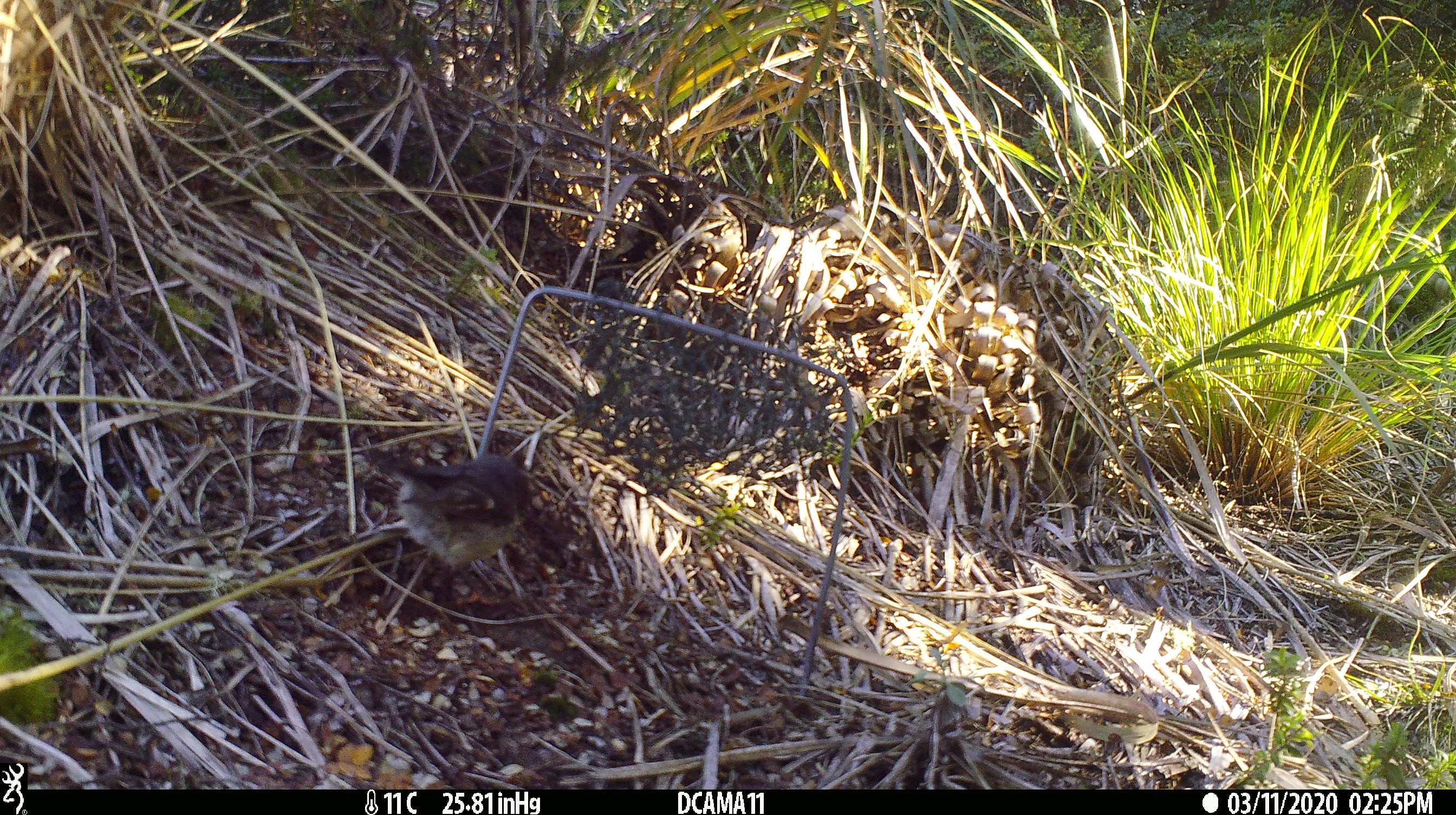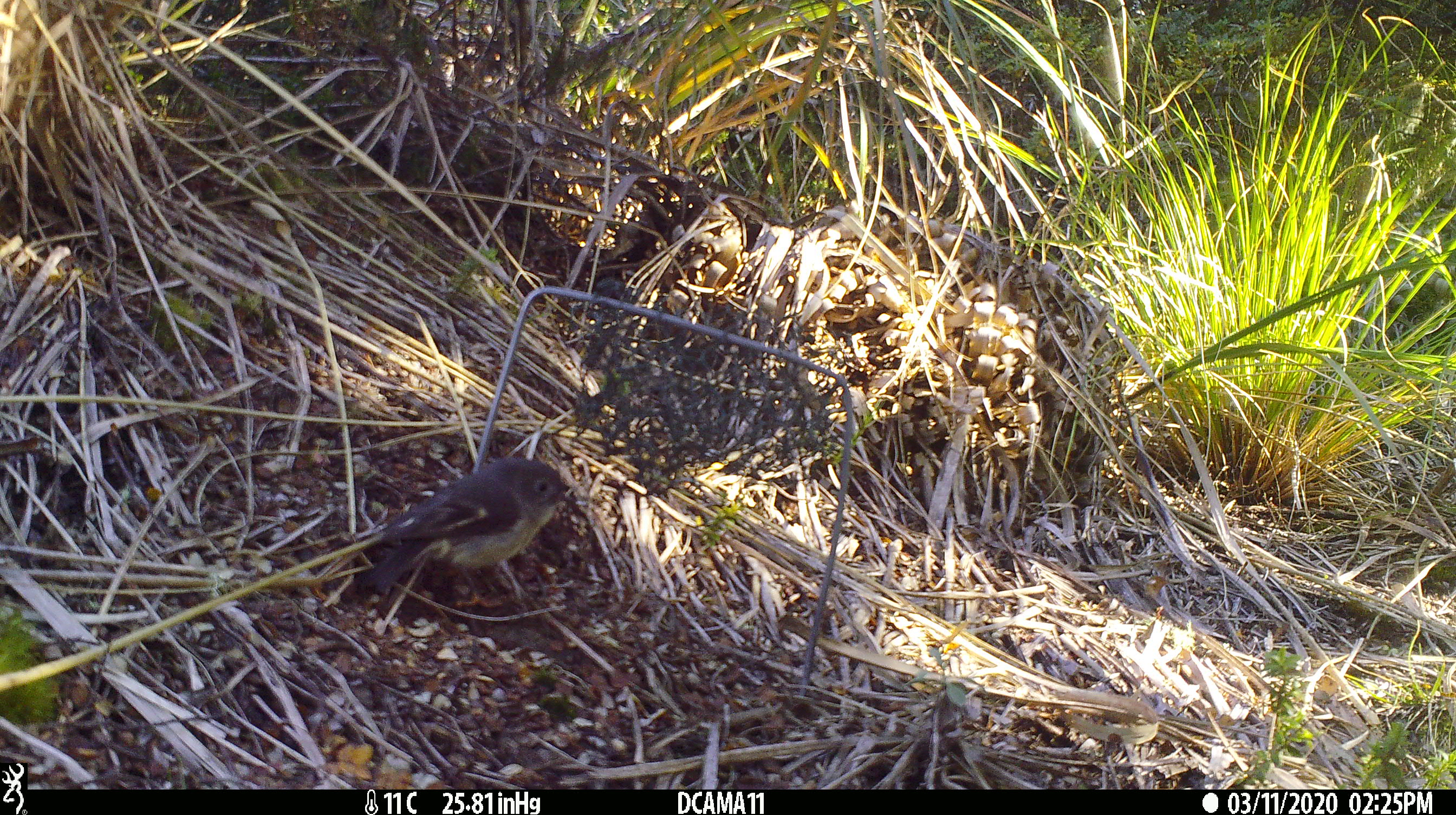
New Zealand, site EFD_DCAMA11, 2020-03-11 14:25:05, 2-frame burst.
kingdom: Animalia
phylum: Chordata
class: Aves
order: Passeriformes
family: Petroicidae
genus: Petroica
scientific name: Petroica macrocephala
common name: tomtit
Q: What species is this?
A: Tomtit (Petroica macrocephala).